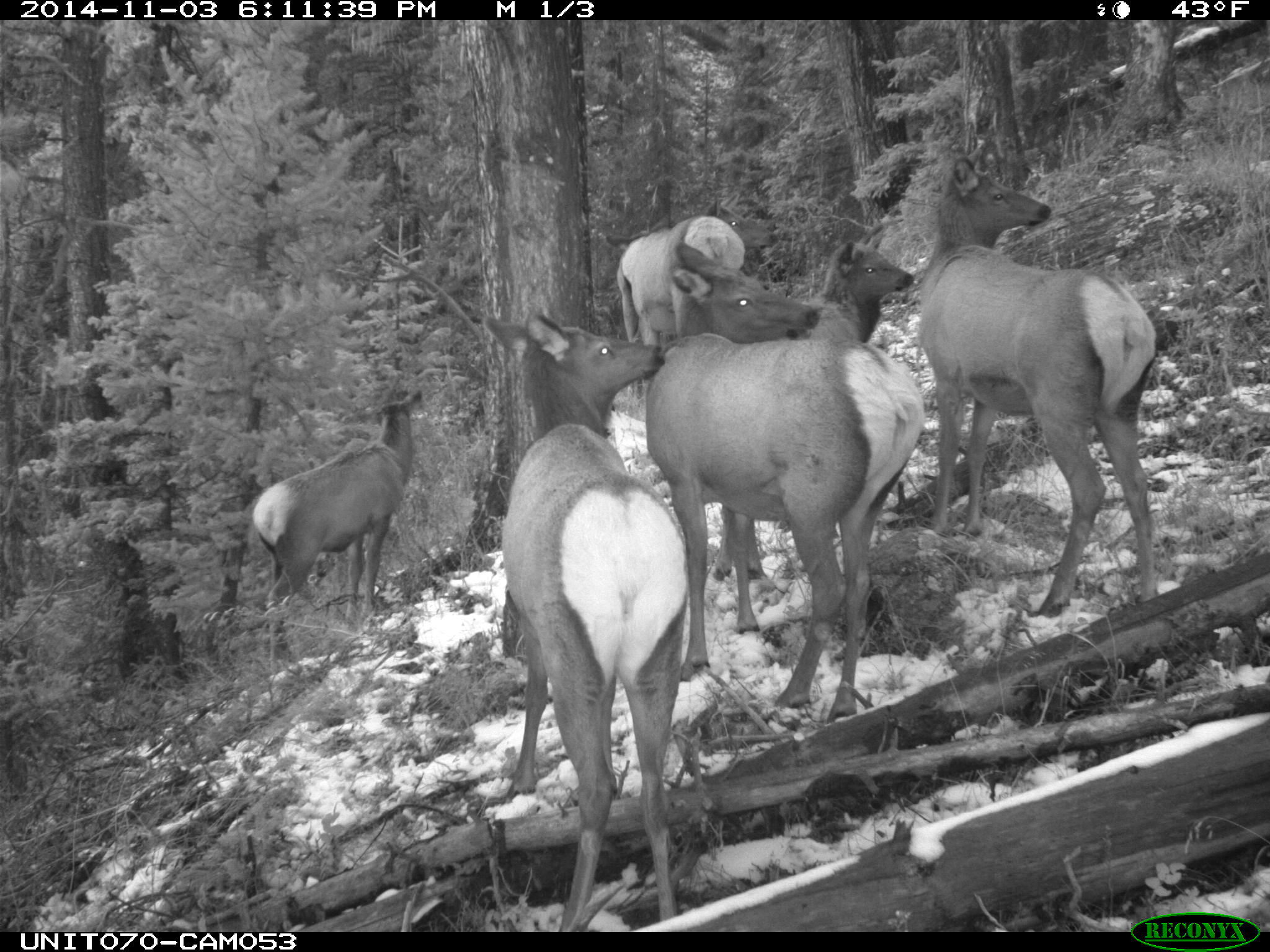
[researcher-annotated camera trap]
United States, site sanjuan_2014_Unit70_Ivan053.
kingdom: Animalia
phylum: Chordata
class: Mammalia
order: Artiodactyla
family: Cervidae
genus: Cervus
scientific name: Cervus elaphus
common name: red deer